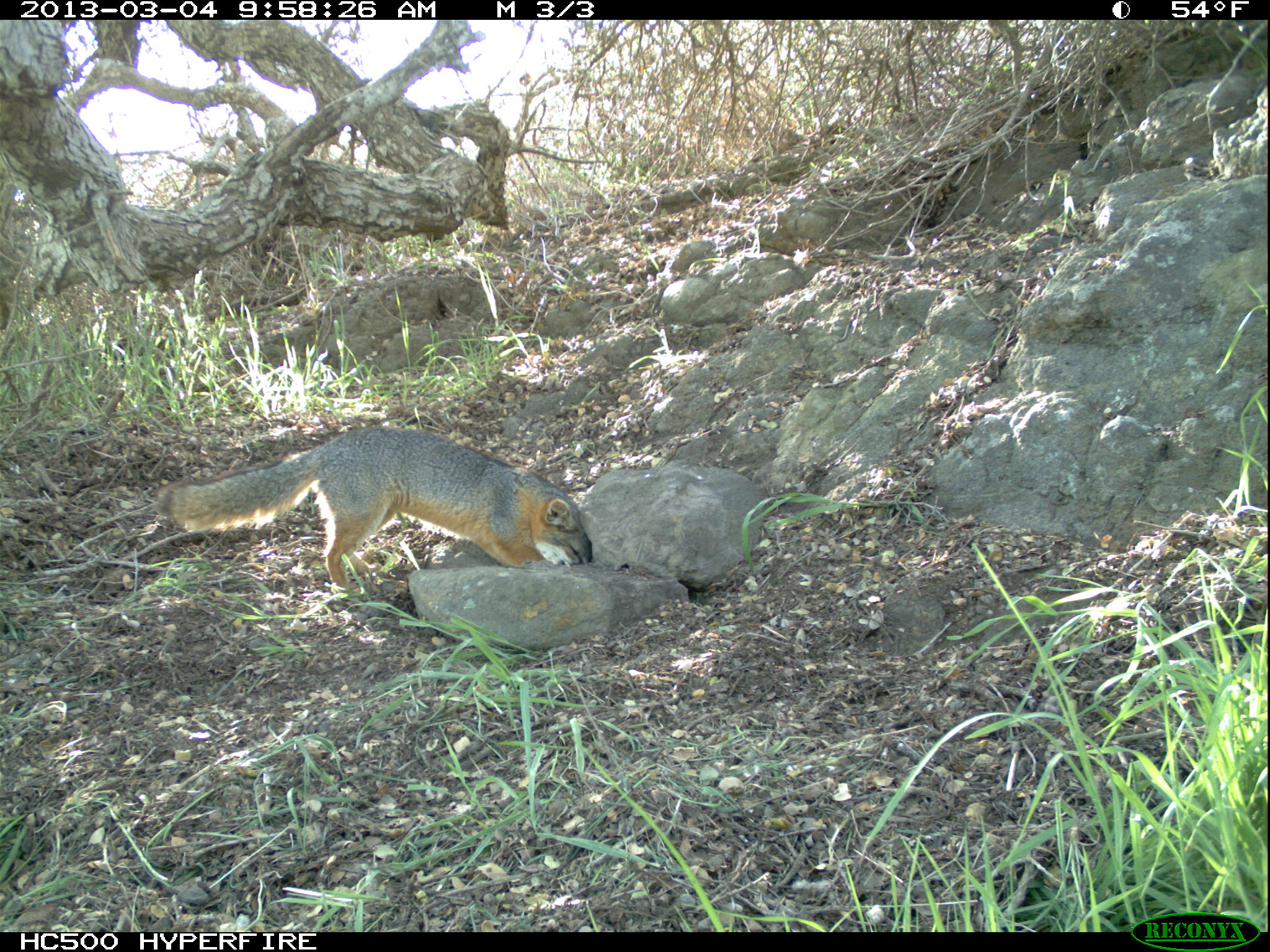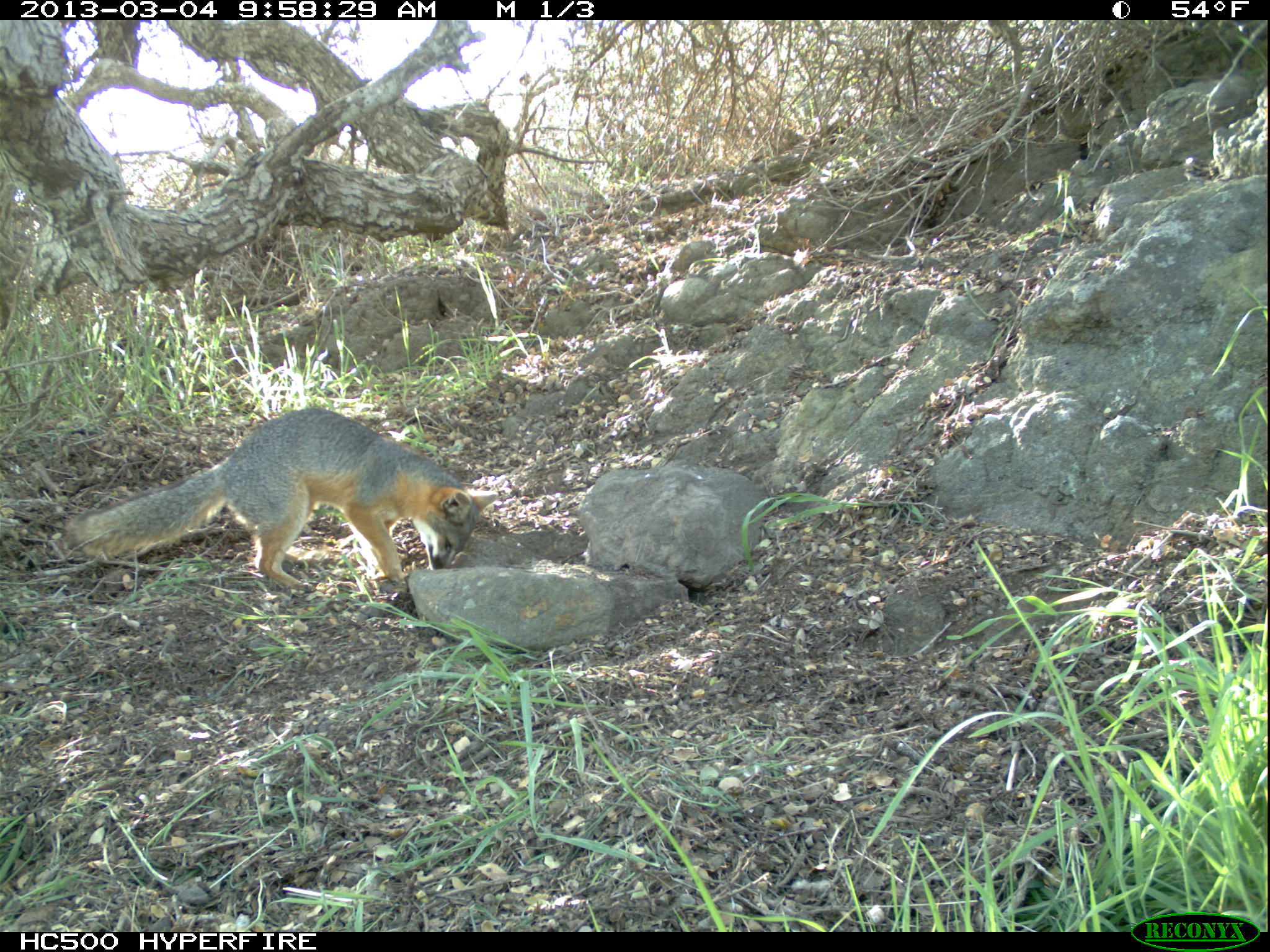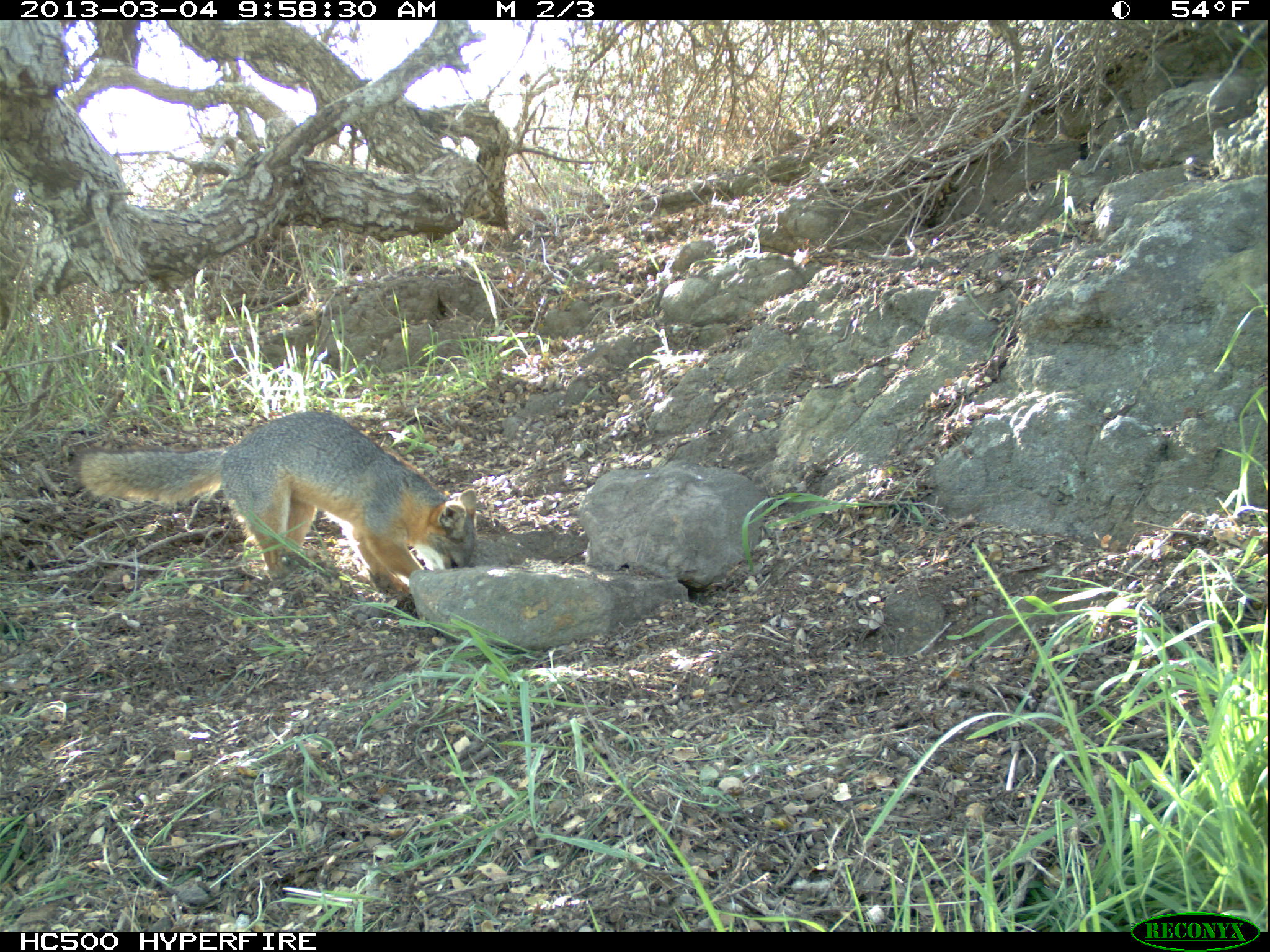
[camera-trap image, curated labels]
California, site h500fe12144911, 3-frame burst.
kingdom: Animalia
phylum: Chordata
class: Mammalia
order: Carnivora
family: Canidae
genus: Urocyon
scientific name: Urocyon littoralis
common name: island fox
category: fox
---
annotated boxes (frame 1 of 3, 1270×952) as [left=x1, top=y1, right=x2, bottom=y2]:
fox: [left=156, top=426, right=592, bottom=594]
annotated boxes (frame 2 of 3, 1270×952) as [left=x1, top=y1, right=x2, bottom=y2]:
fox: [left=68, top=407, right=497, bottom=593]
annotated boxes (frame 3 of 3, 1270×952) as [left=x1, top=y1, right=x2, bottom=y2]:
fox: [left=77, top=410, right=474, bottom=591]